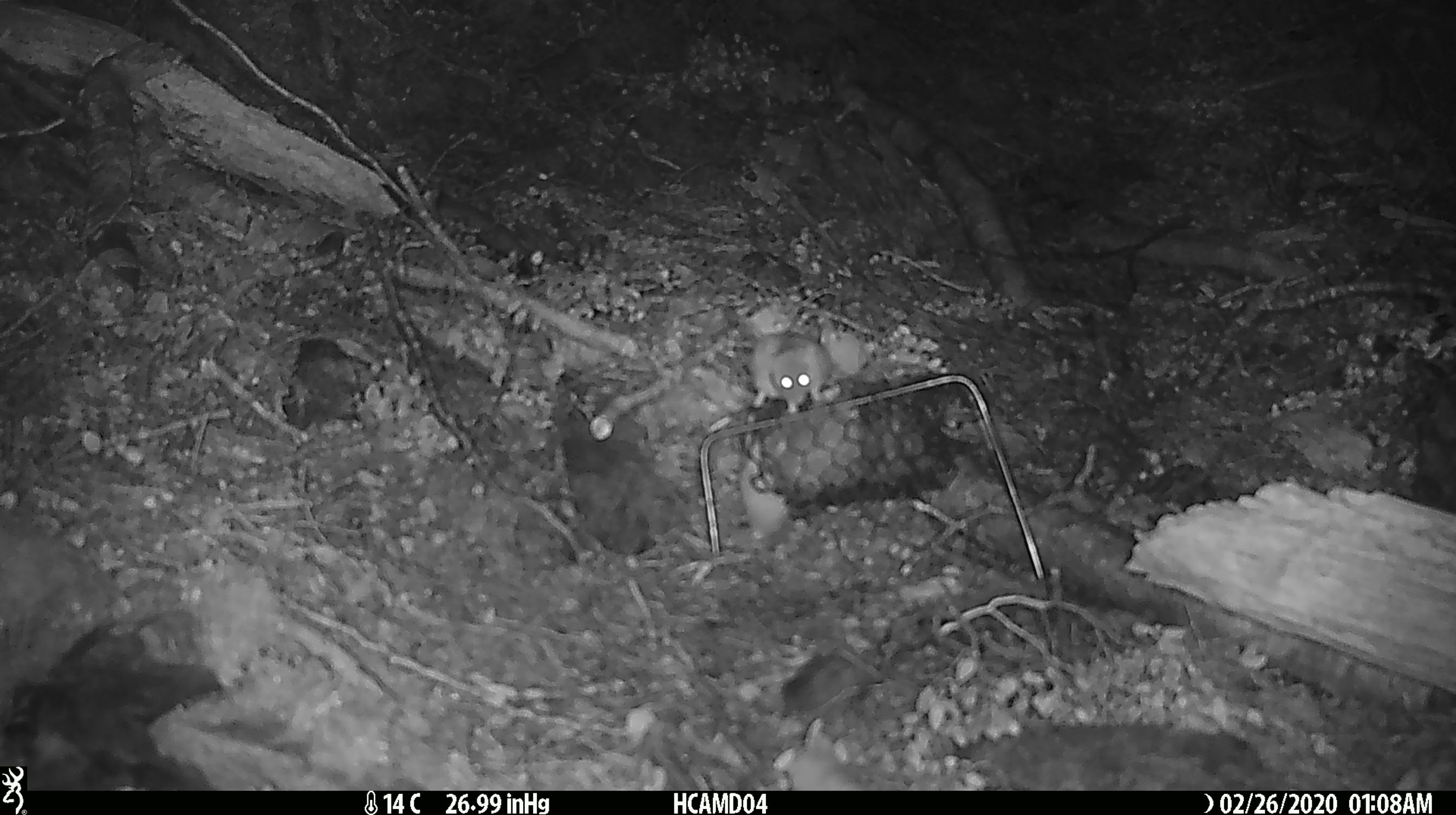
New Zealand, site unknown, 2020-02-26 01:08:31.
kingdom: Animalia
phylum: Chordata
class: Mammalia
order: Rodentia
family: Muridae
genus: Mus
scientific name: Mus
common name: mouse